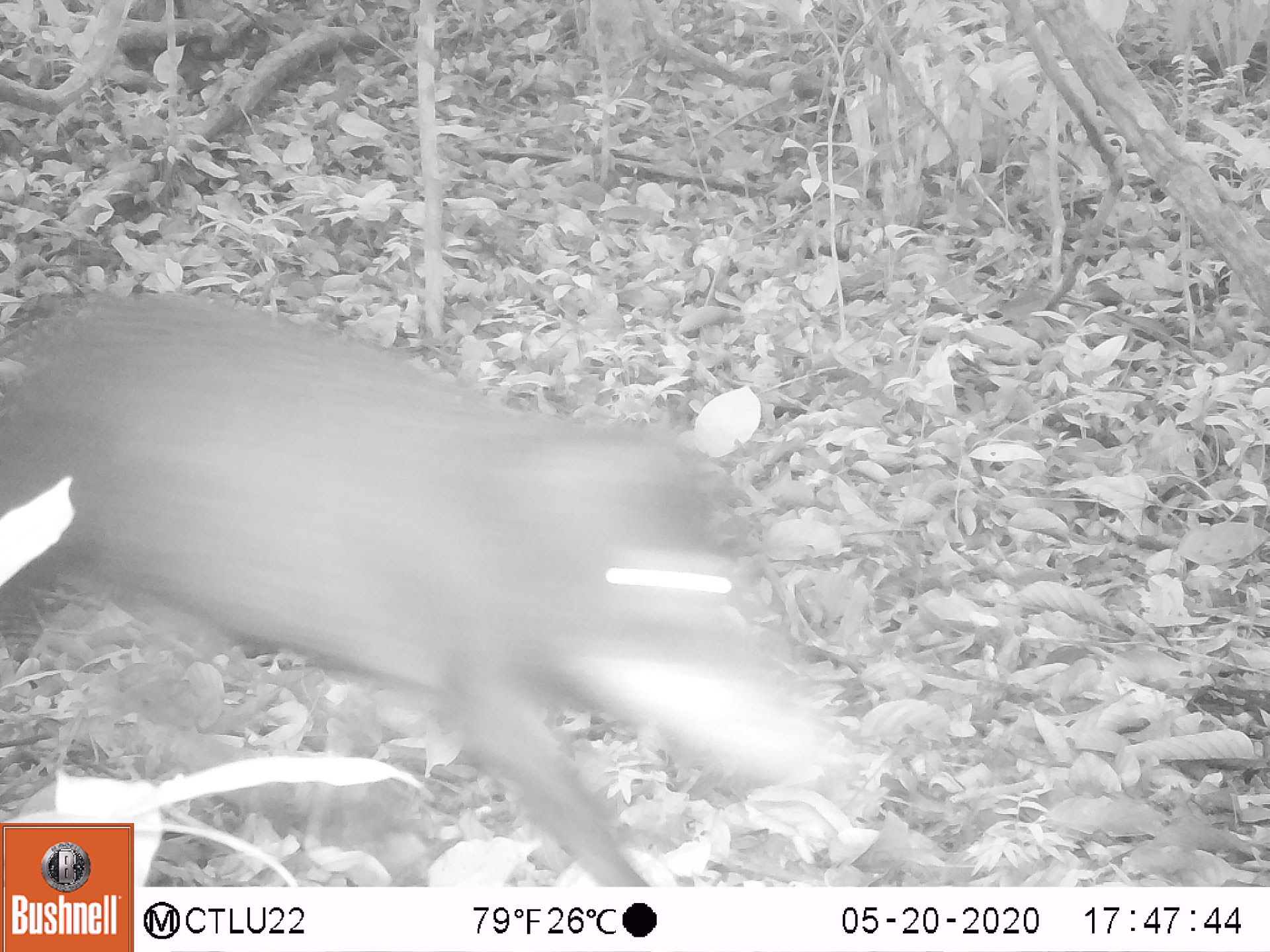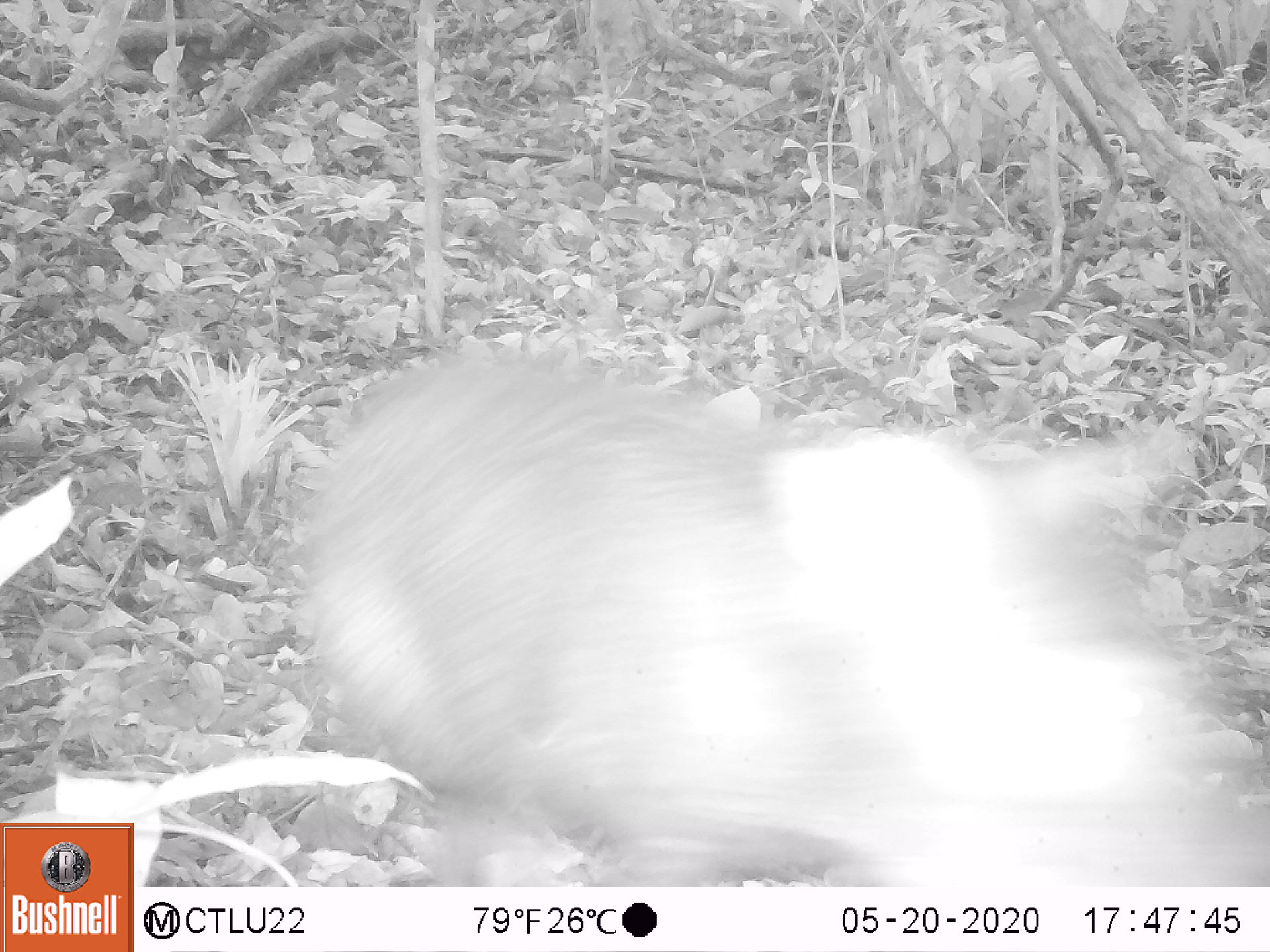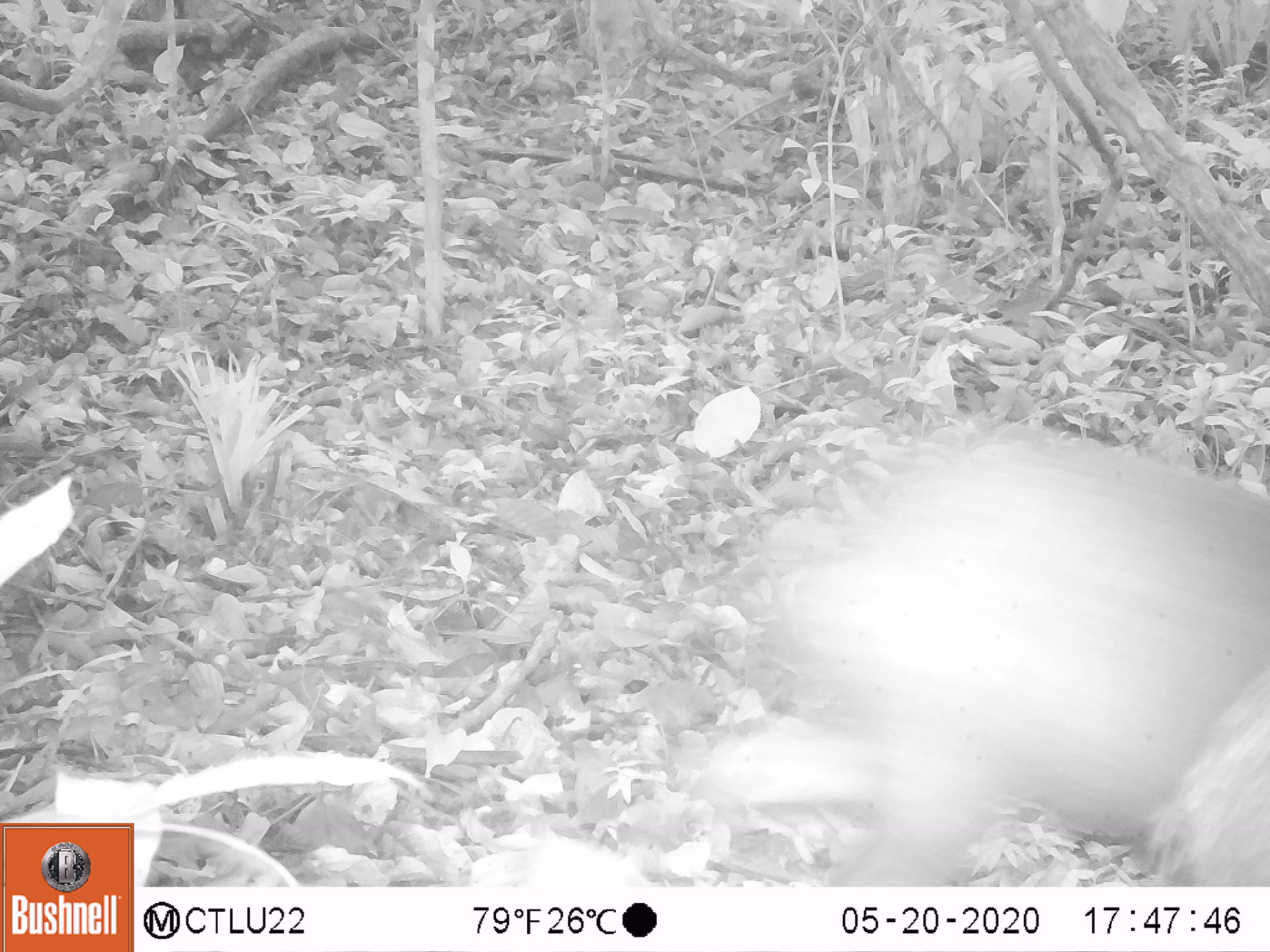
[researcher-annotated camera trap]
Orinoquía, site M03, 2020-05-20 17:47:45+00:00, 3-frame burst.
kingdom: Animalia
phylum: Chordata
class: Mammalia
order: Artiodactyla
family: Tayassuidae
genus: Tayassu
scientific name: Tayassu pecari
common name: white-lipped peccary